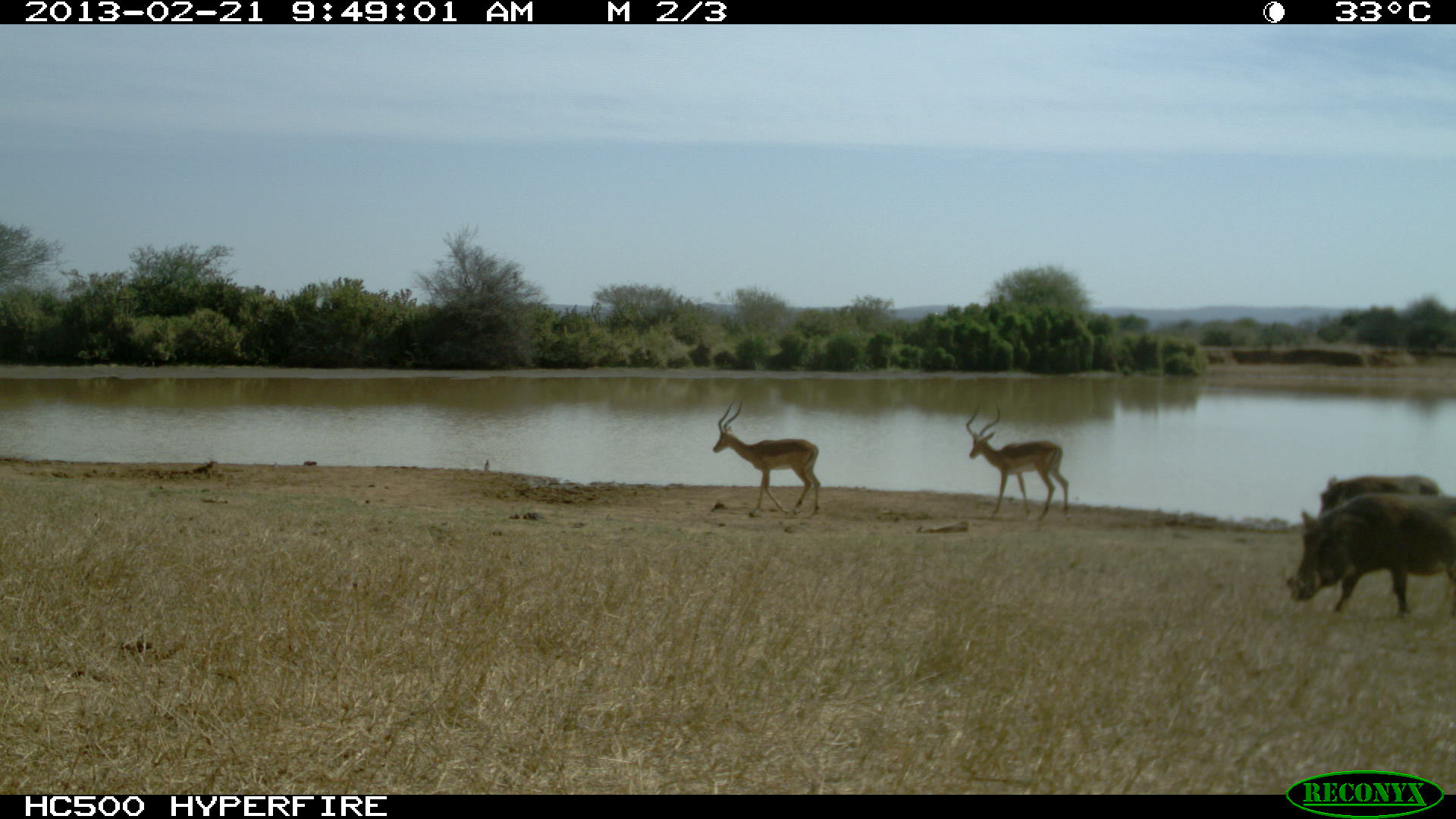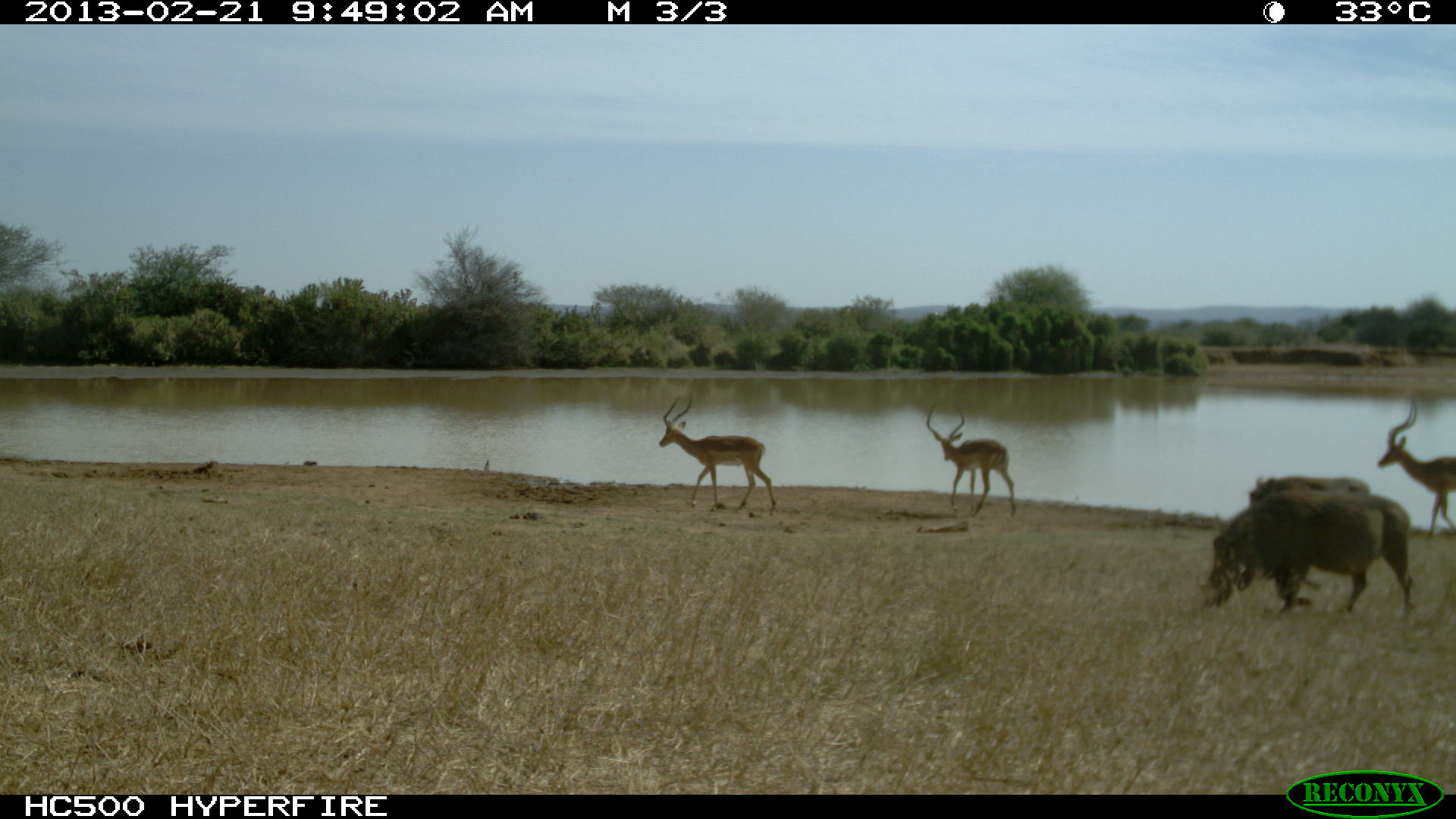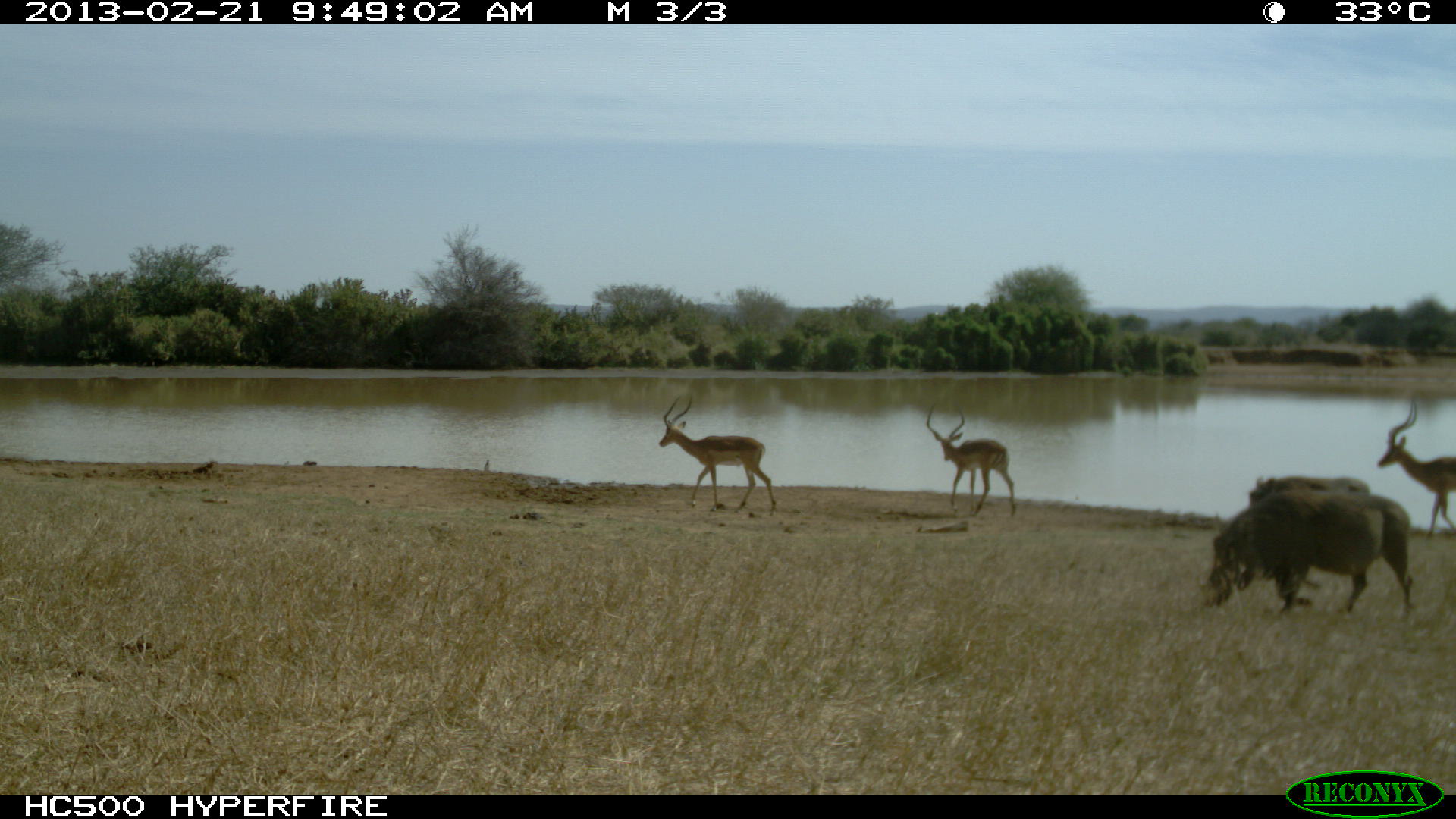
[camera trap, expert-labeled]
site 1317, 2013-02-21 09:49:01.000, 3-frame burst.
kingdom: Animalia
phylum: Chordata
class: Mammalia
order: Artiodactyla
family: Bovidae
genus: Aepyceros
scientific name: Aepyceros melampus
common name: impala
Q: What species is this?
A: Aepyceros melampus (impala).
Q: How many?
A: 2.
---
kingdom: Animalia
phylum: Chordata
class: Mammalia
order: Artiodactyla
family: Suidae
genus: Phacochoerus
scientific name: Phacochoerus africanus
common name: common warthog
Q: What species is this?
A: Phacochoerus africanus (common warthog).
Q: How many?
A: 2.